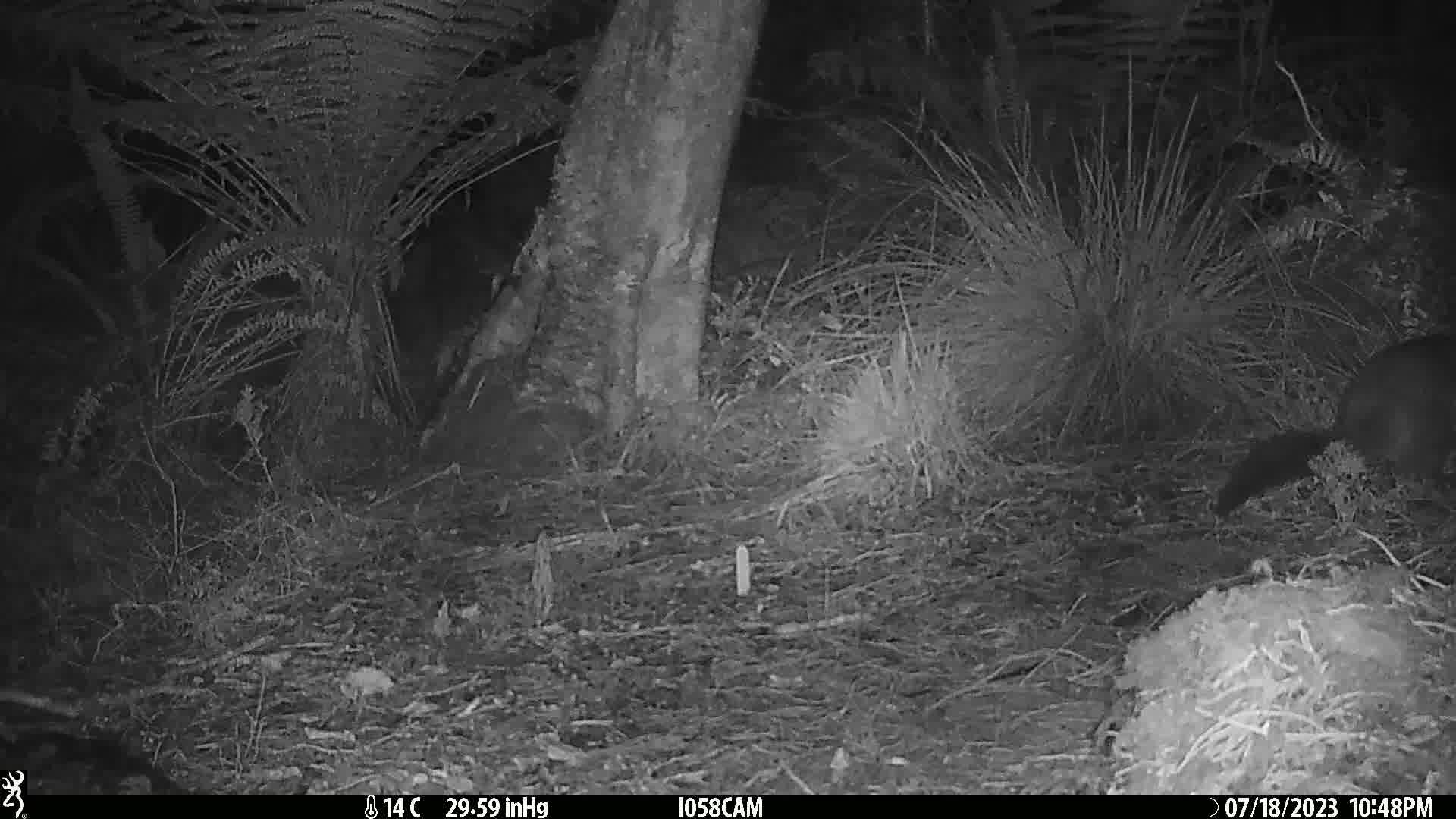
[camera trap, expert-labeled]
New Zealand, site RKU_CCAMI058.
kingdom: Animalia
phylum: Chordata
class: Mammalia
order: Diprotodontia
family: Phalangeridae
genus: Trichosurus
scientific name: Trichosurus vulpecula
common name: common brushtail possum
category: possum